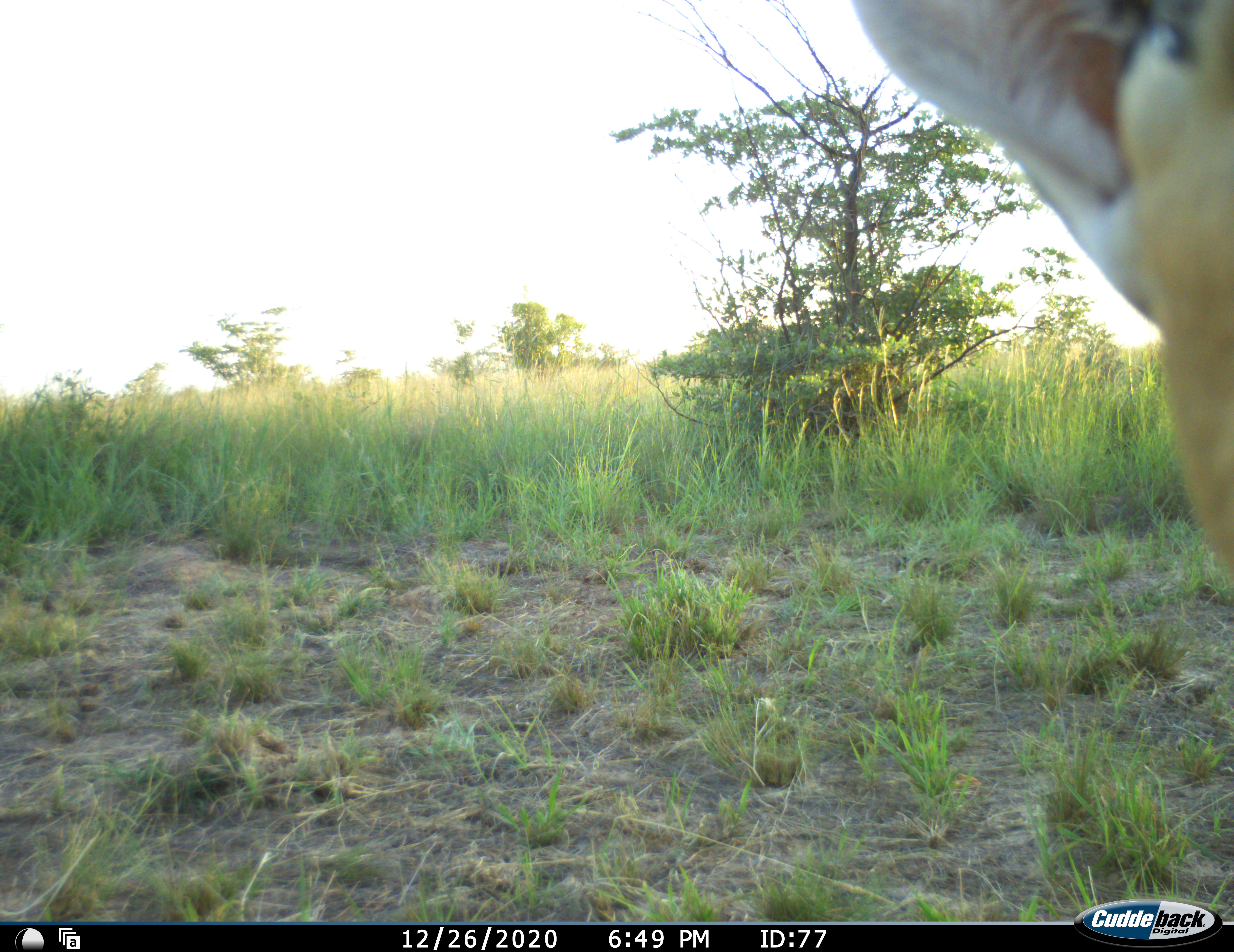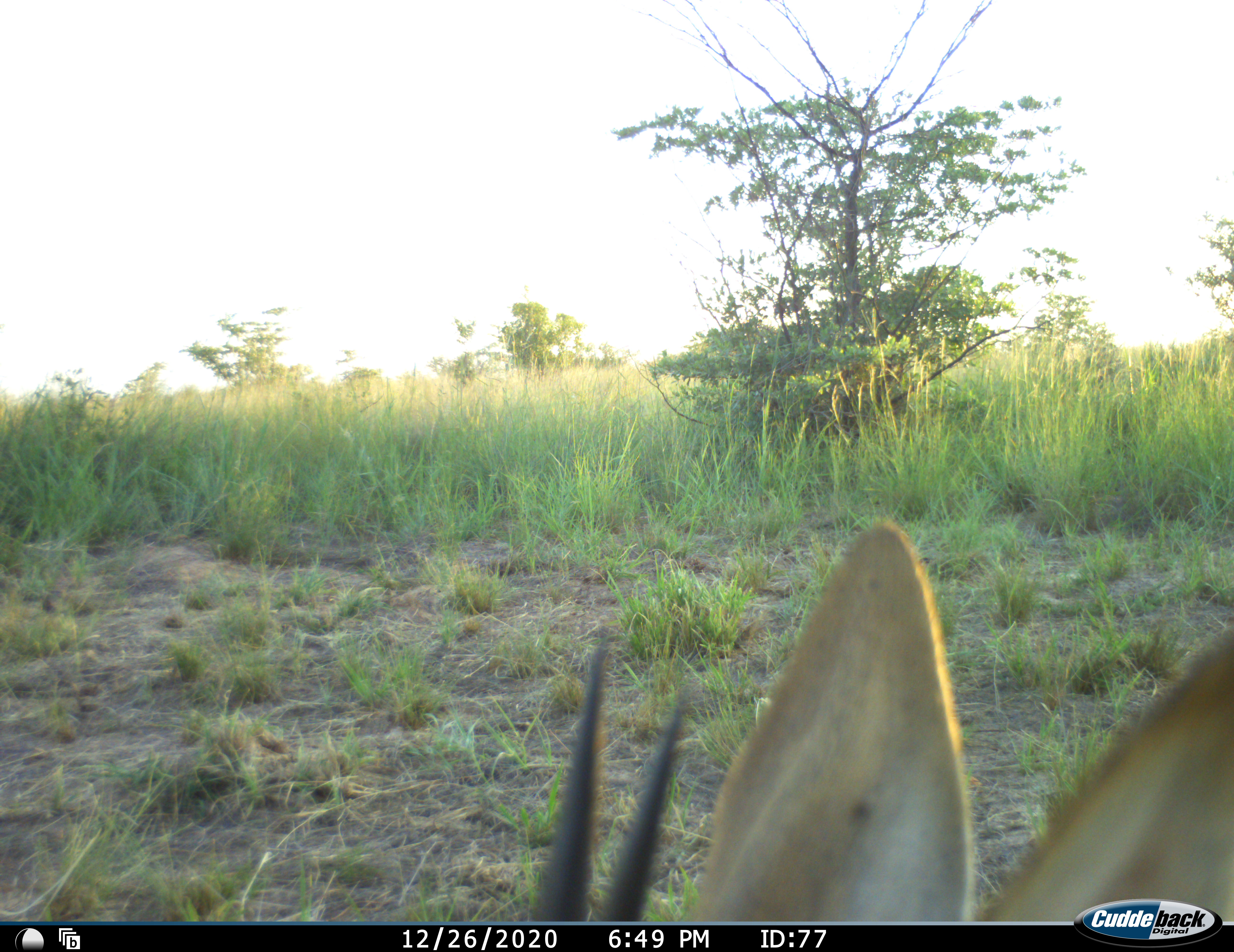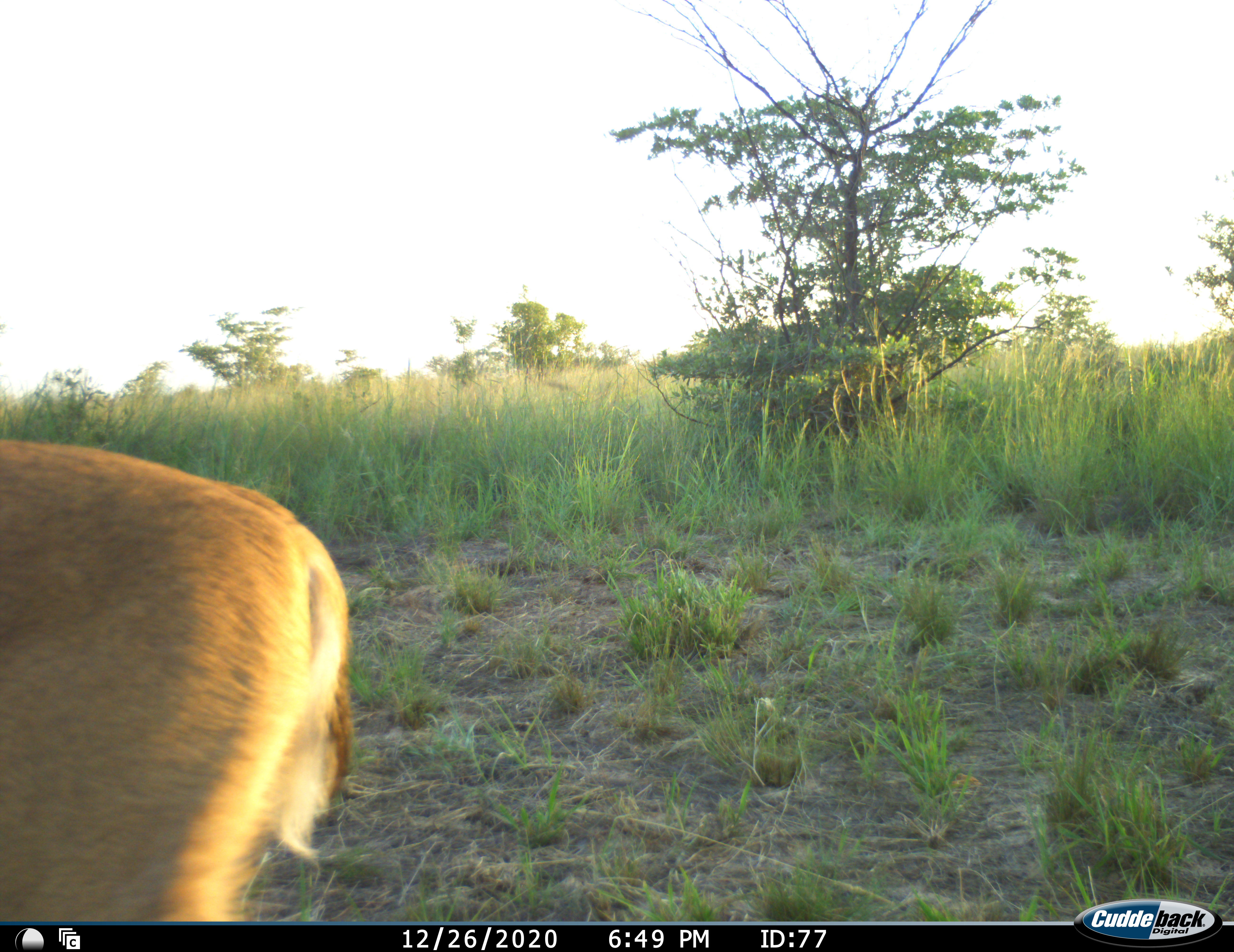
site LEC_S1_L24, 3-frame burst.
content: unidentified animal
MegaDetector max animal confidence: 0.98